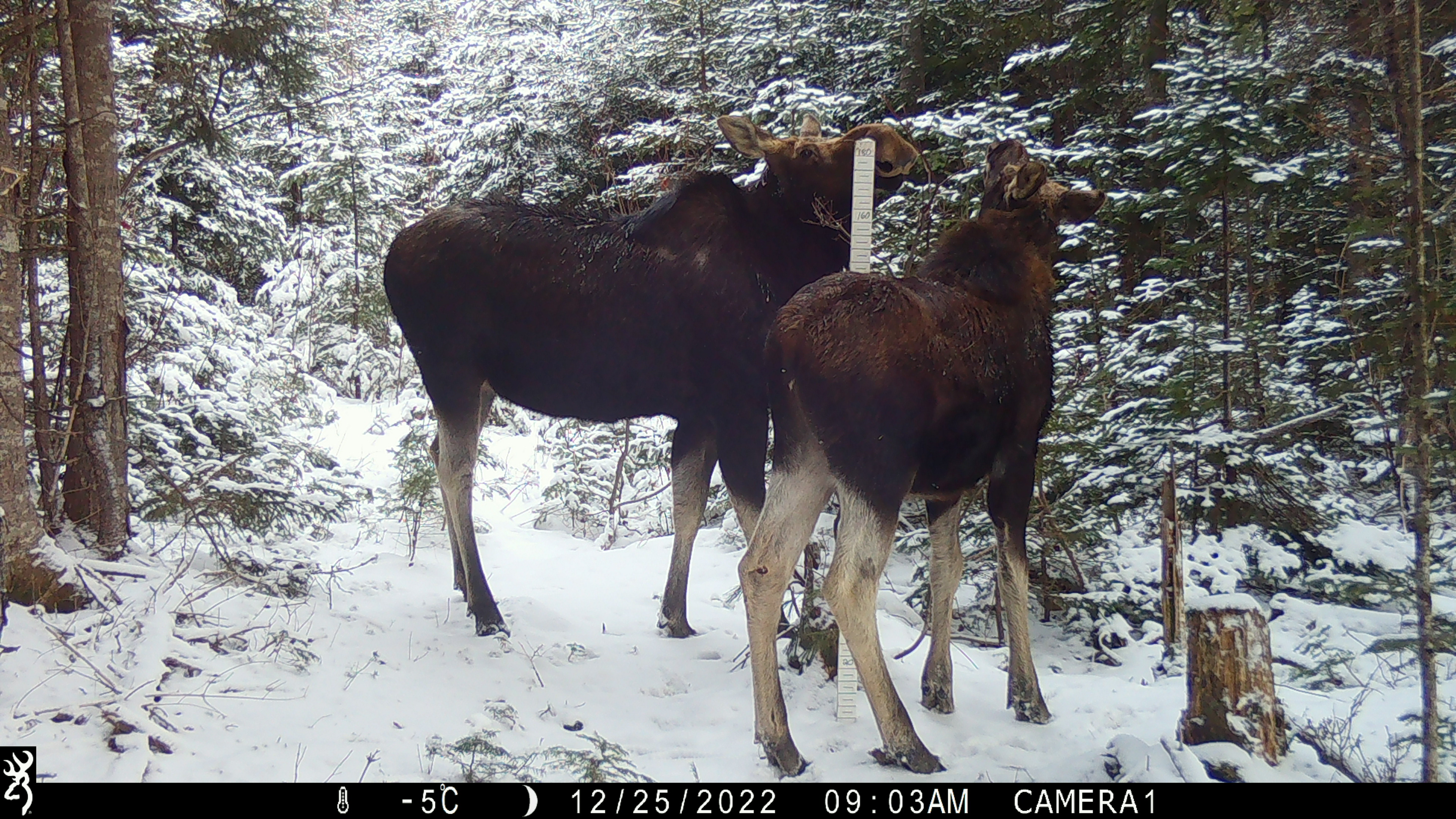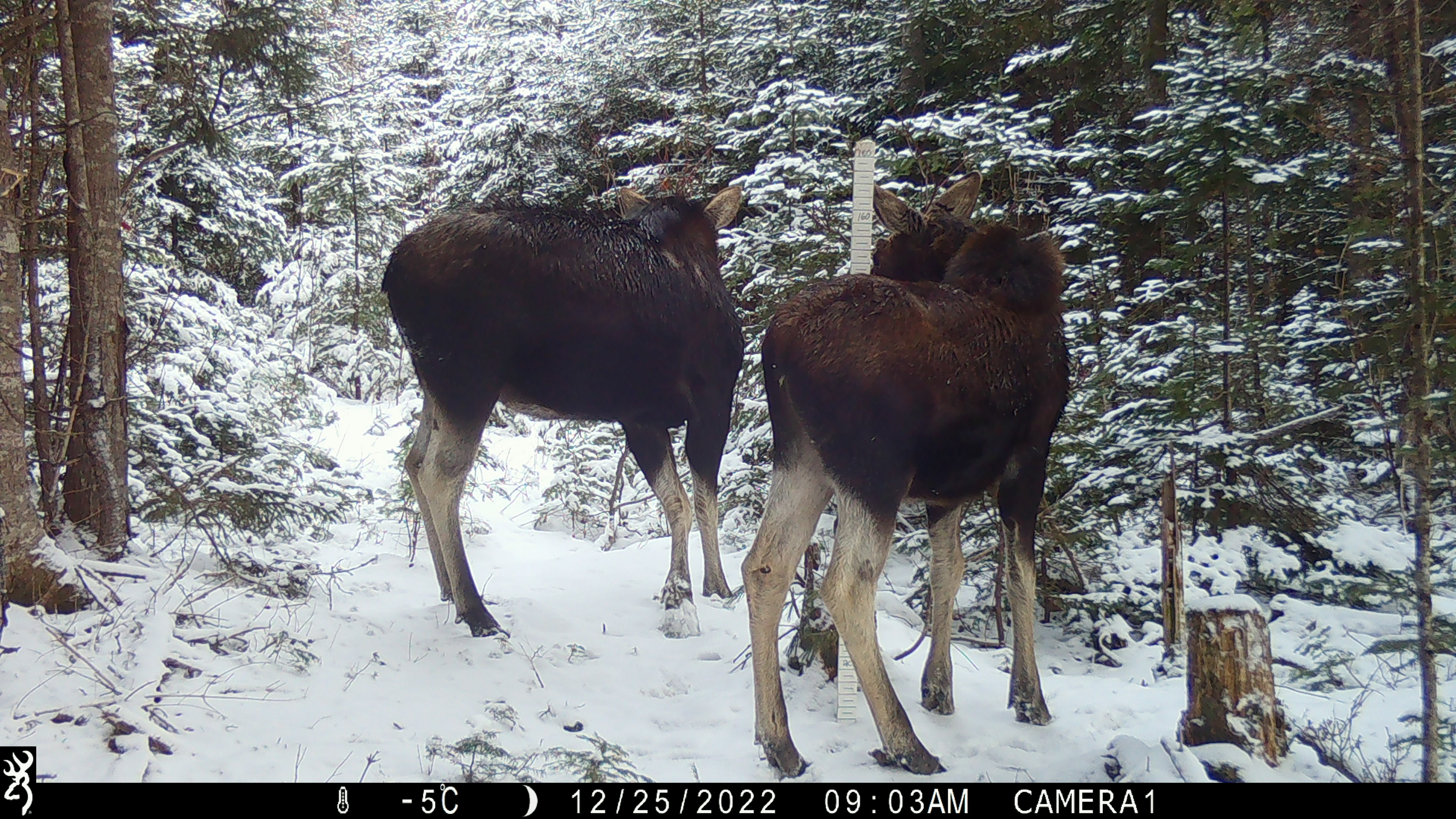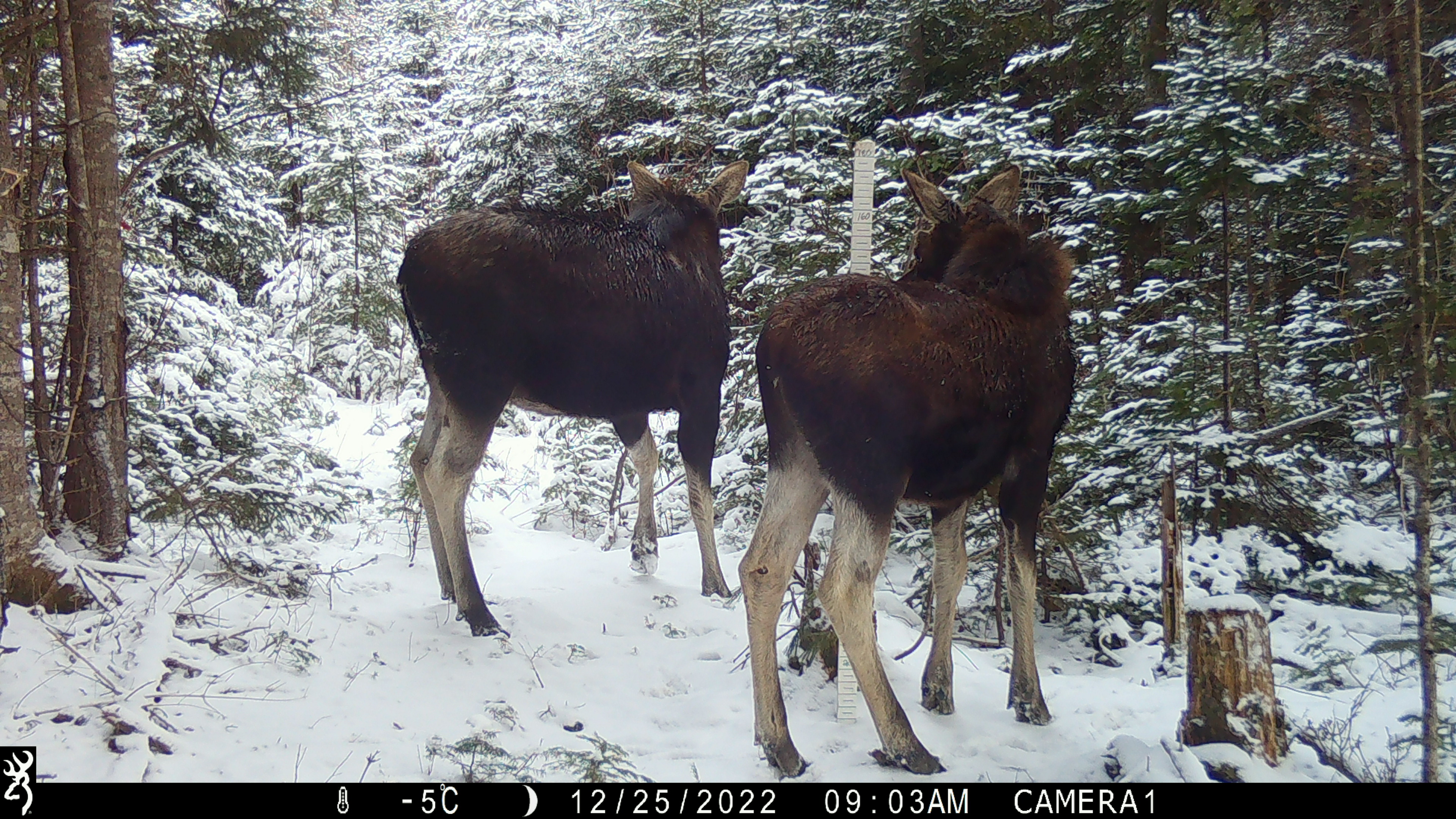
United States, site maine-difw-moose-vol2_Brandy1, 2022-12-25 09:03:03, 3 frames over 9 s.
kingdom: Animalia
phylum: Chordata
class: Mammalia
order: Artiodactyla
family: Cervidae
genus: Alces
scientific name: Alces alces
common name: moose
Moose (Alces alces).